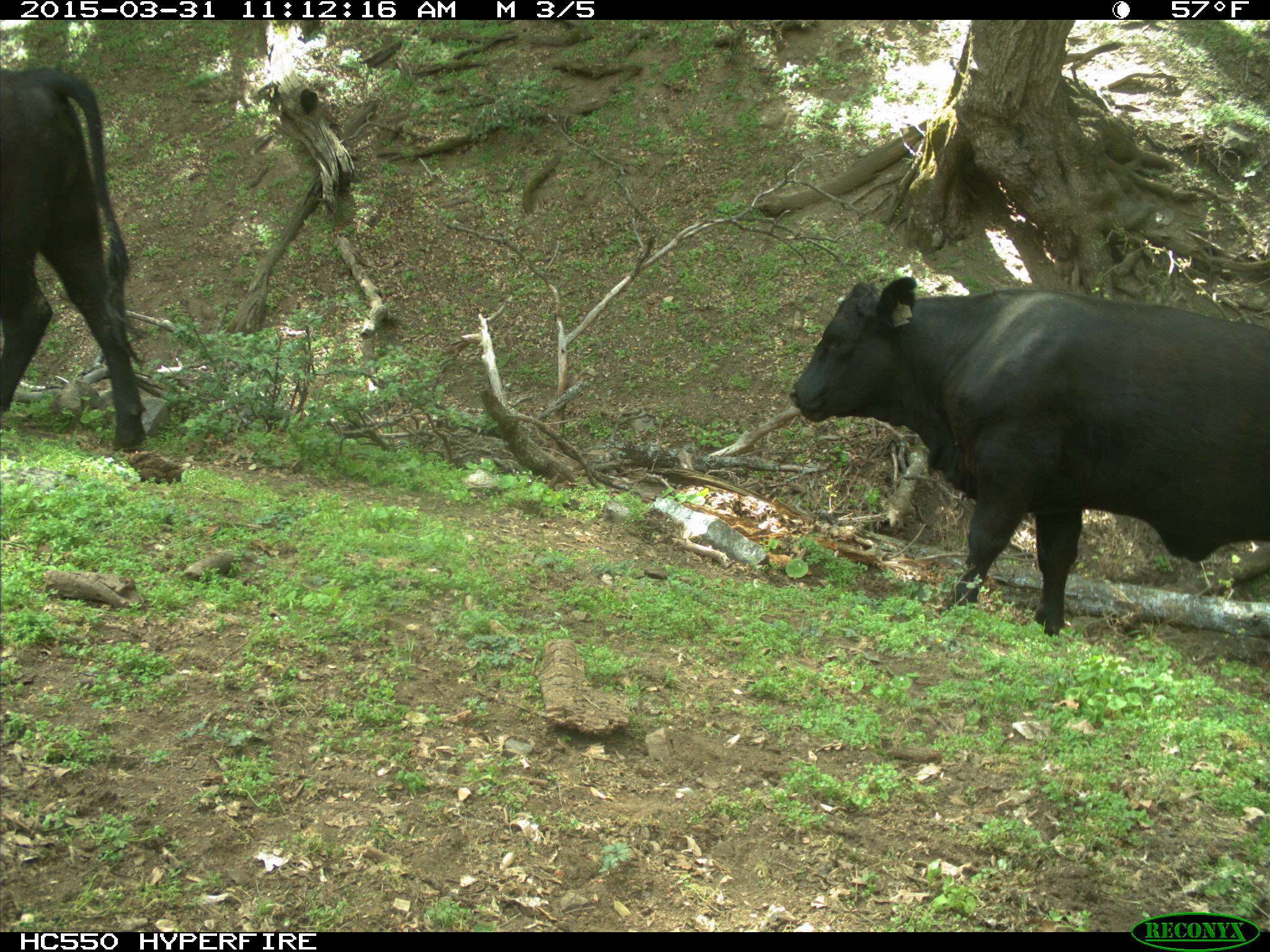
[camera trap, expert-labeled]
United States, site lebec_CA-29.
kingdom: Animalia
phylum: Chordata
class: Mammalia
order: Artiodactyla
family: Bovidae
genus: Bos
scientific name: Bos taurus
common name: domestic cow